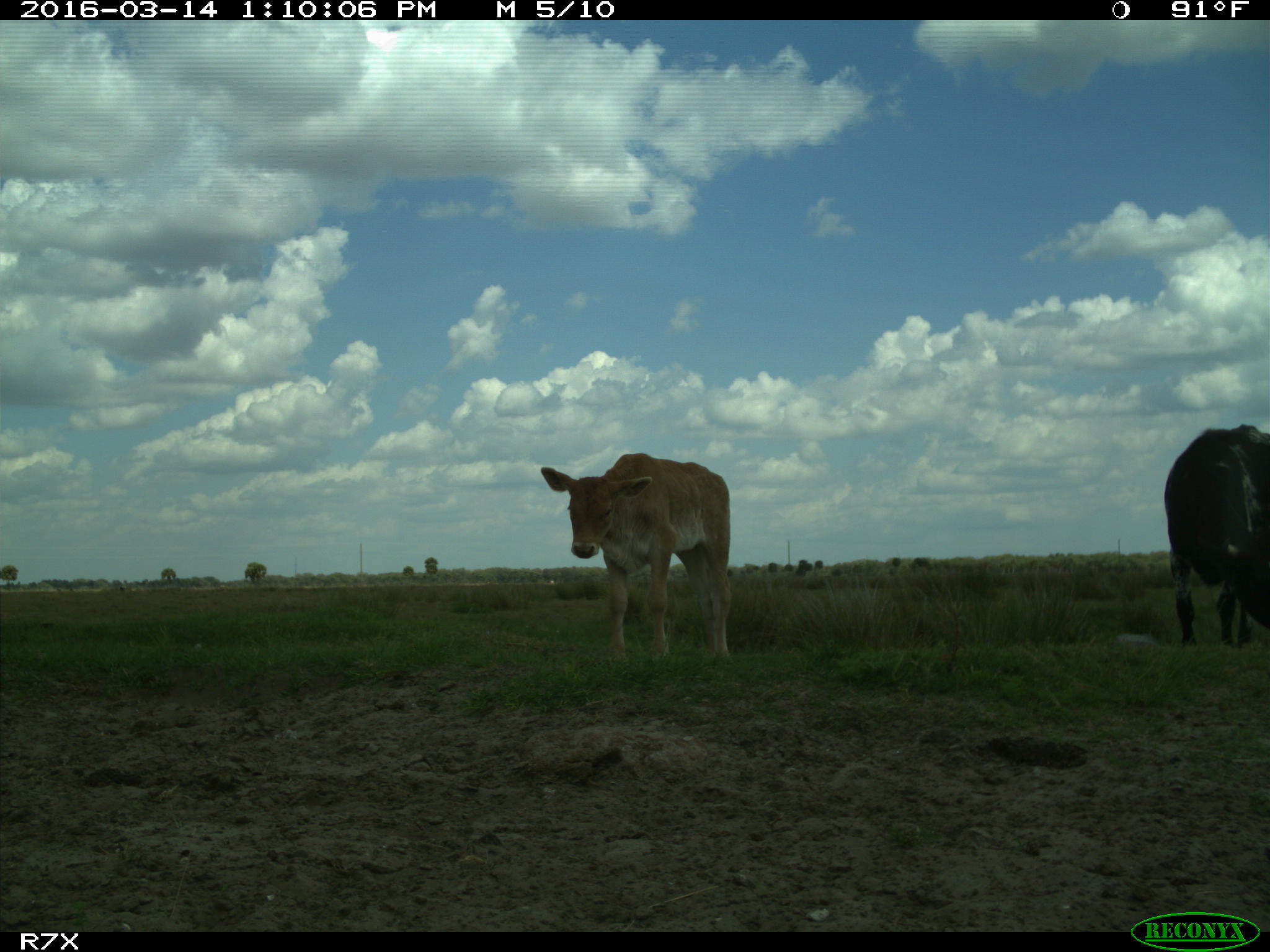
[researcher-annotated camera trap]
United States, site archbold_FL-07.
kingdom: Animalia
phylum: Chordata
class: Mammalia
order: Artiodactyla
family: Bovidae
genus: Bos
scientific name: Bos taurus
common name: domestic cow